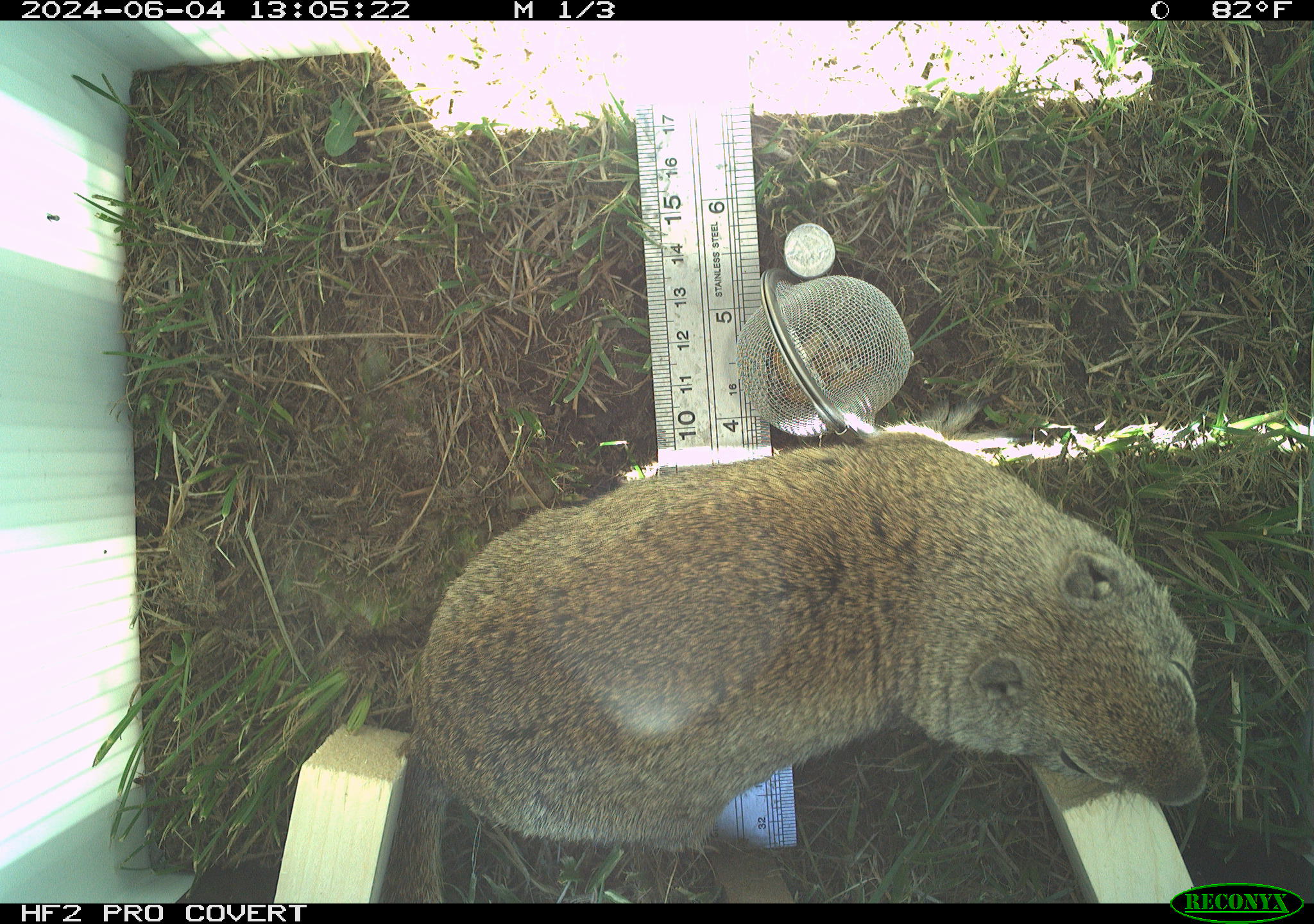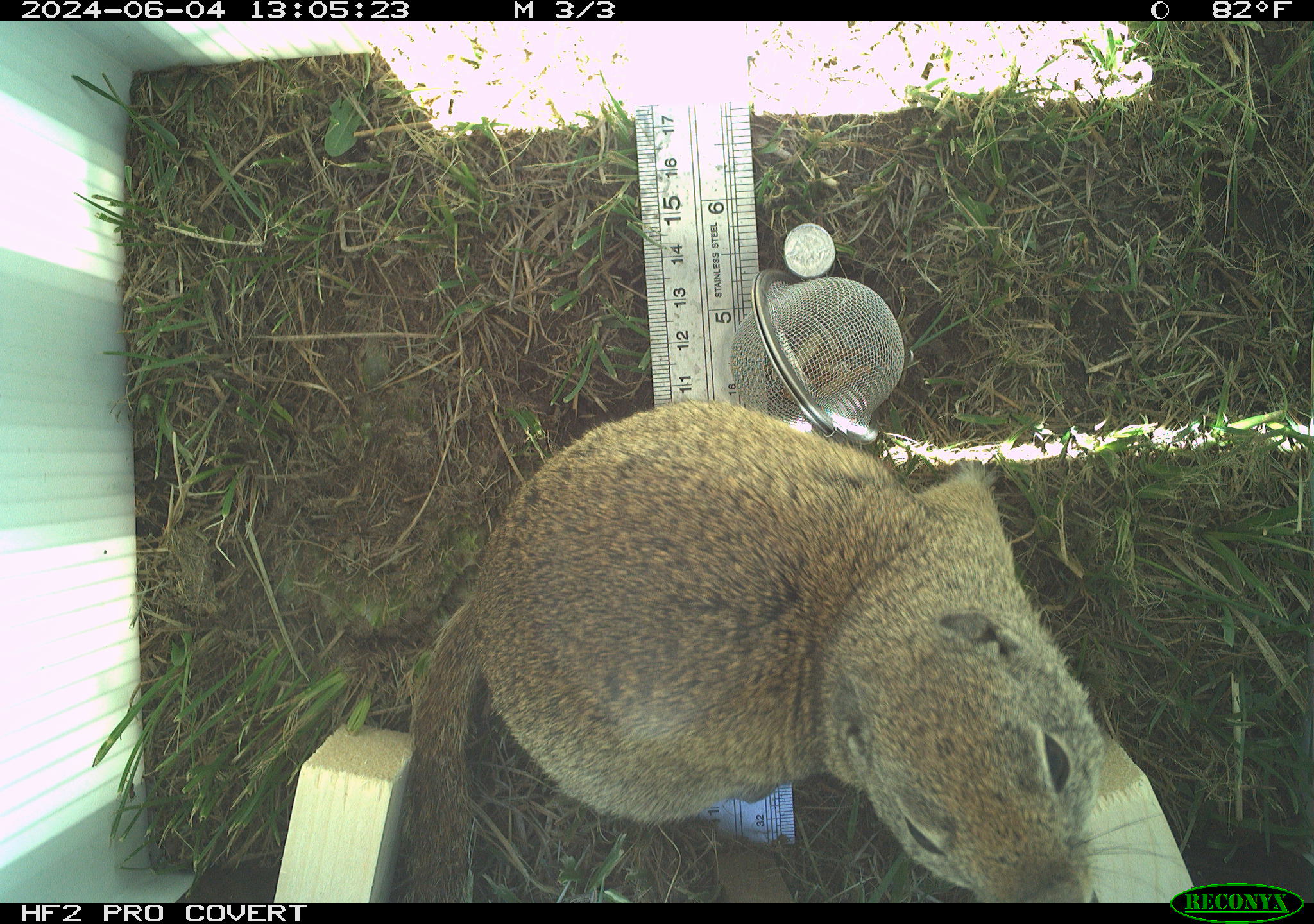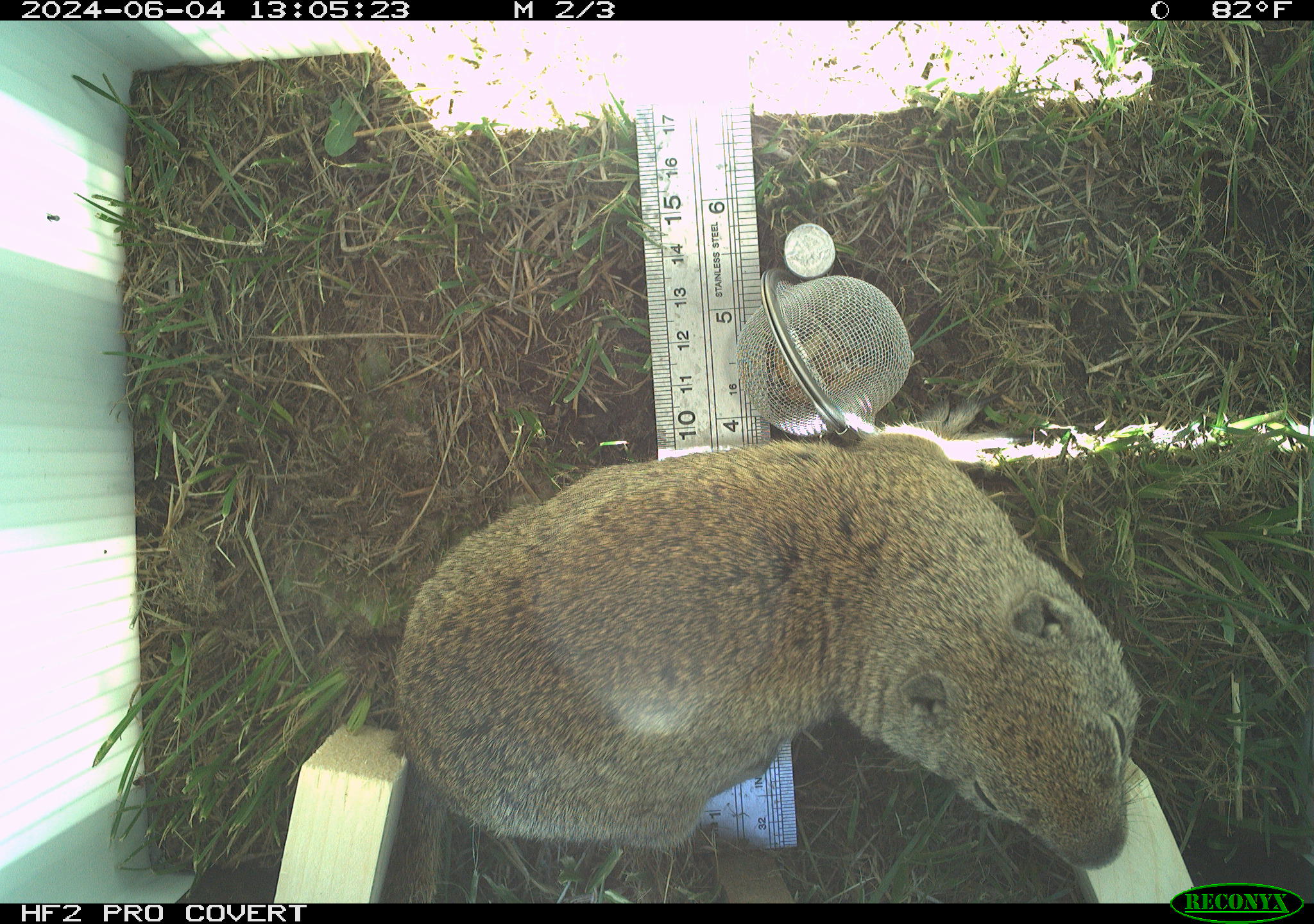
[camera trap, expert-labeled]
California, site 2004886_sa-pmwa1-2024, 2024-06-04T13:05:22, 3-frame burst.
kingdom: Animalia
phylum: Chordata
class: Mammalia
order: Rodentia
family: Sciuridae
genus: Urocitellus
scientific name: Urocitellus beldingi beldingi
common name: belding's ground squirrel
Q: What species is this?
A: Belding's ground squirrel (Urocitellus beldingi beldingi).